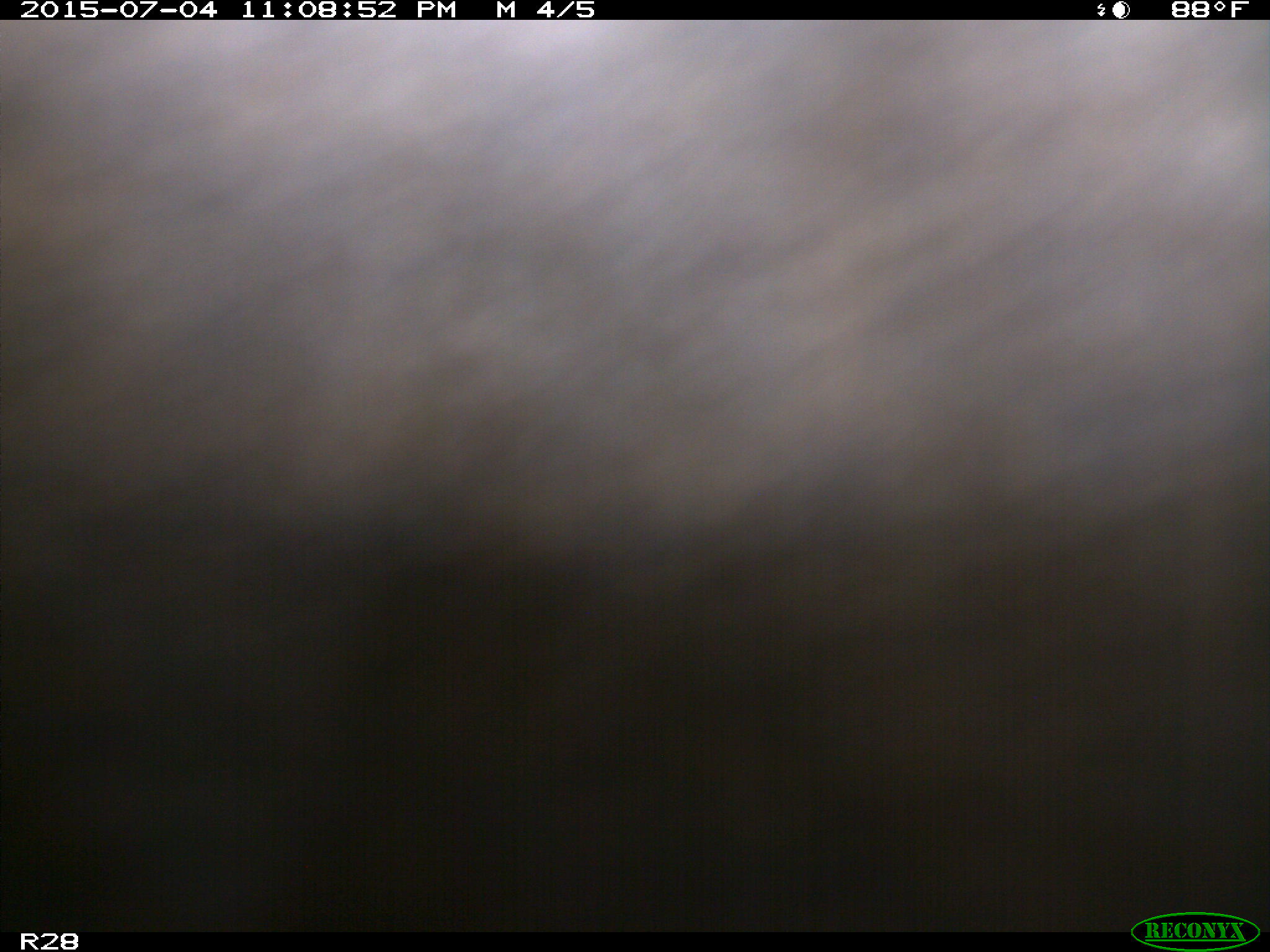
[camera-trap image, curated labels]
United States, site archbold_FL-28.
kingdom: Animalia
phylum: Chordata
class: Mammalia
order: Artiodactyla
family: Bovidae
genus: Bos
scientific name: Bos taurus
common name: domestic cow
Bos taurus (domestic cow).